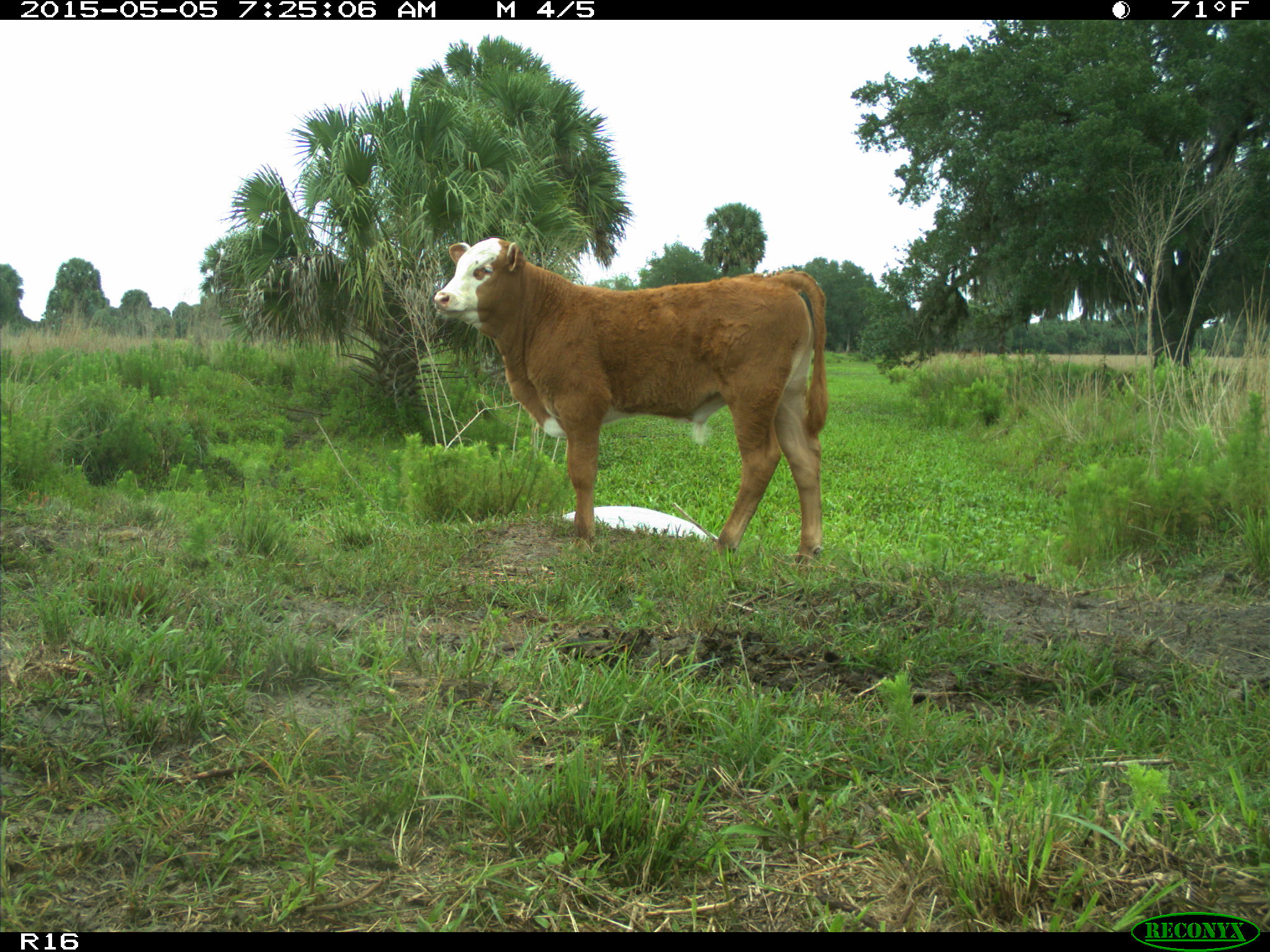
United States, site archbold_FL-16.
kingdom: Animalia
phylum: Chordata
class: Mammalia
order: Artiodactyla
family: Bovidae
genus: Bos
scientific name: Bos taurus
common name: domestic cow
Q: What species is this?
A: Bos taurus (domestic cow).